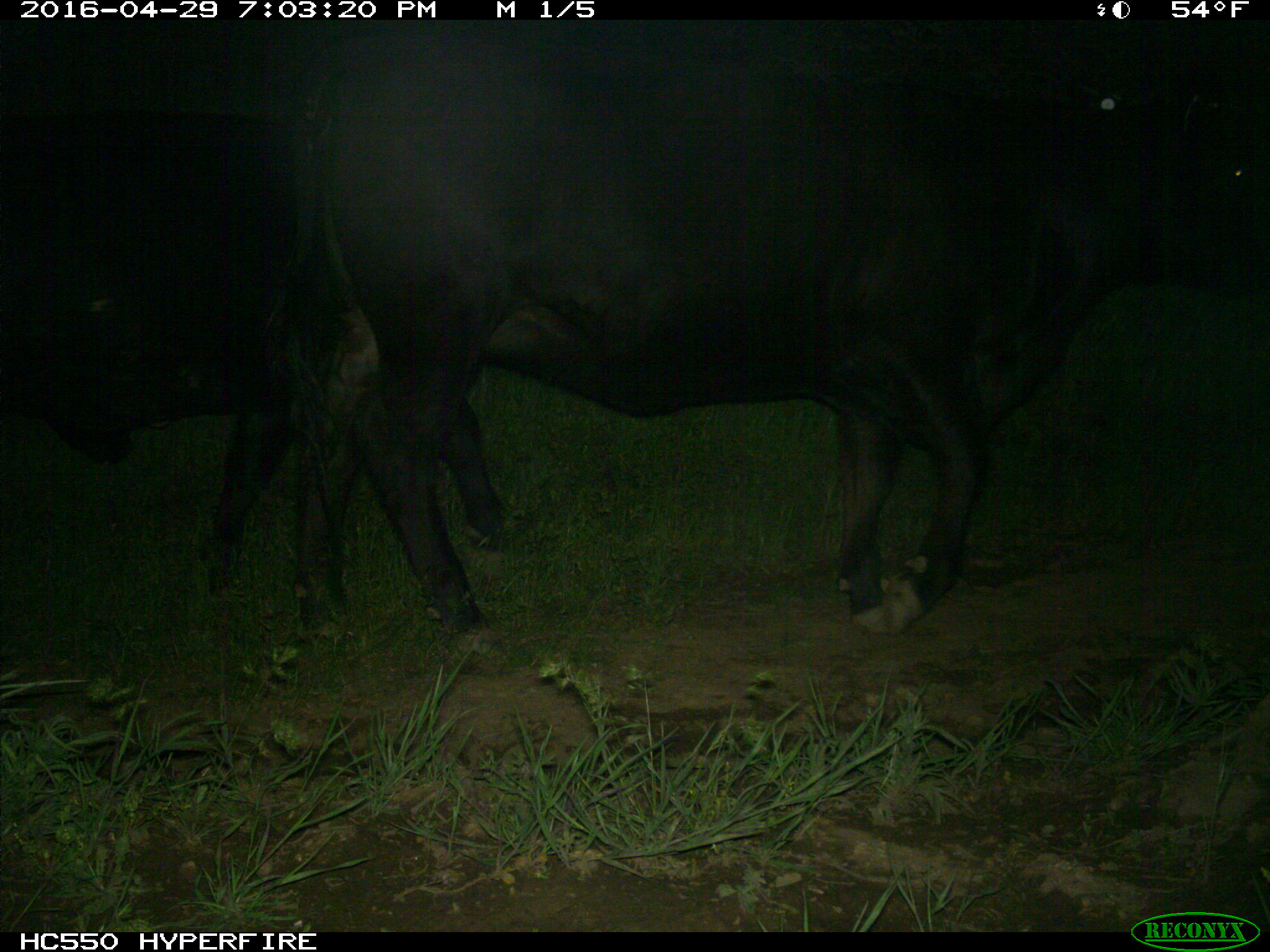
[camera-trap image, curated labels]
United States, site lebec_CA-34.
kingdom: Animalia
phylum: Chordata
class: Mammalia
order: Artiodactyla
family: Bovidae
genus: Bos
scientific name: Bos taurus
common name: domestic cow